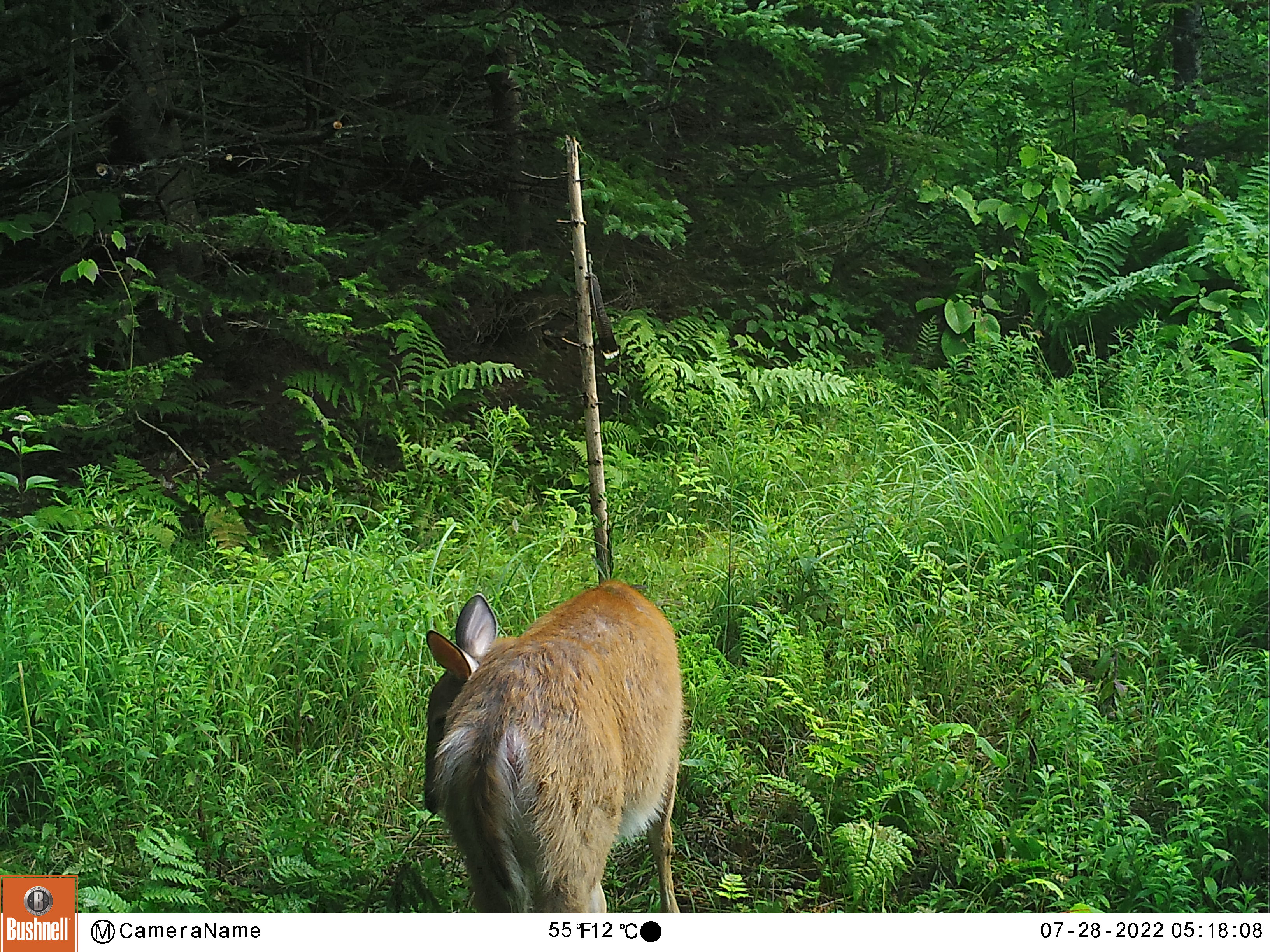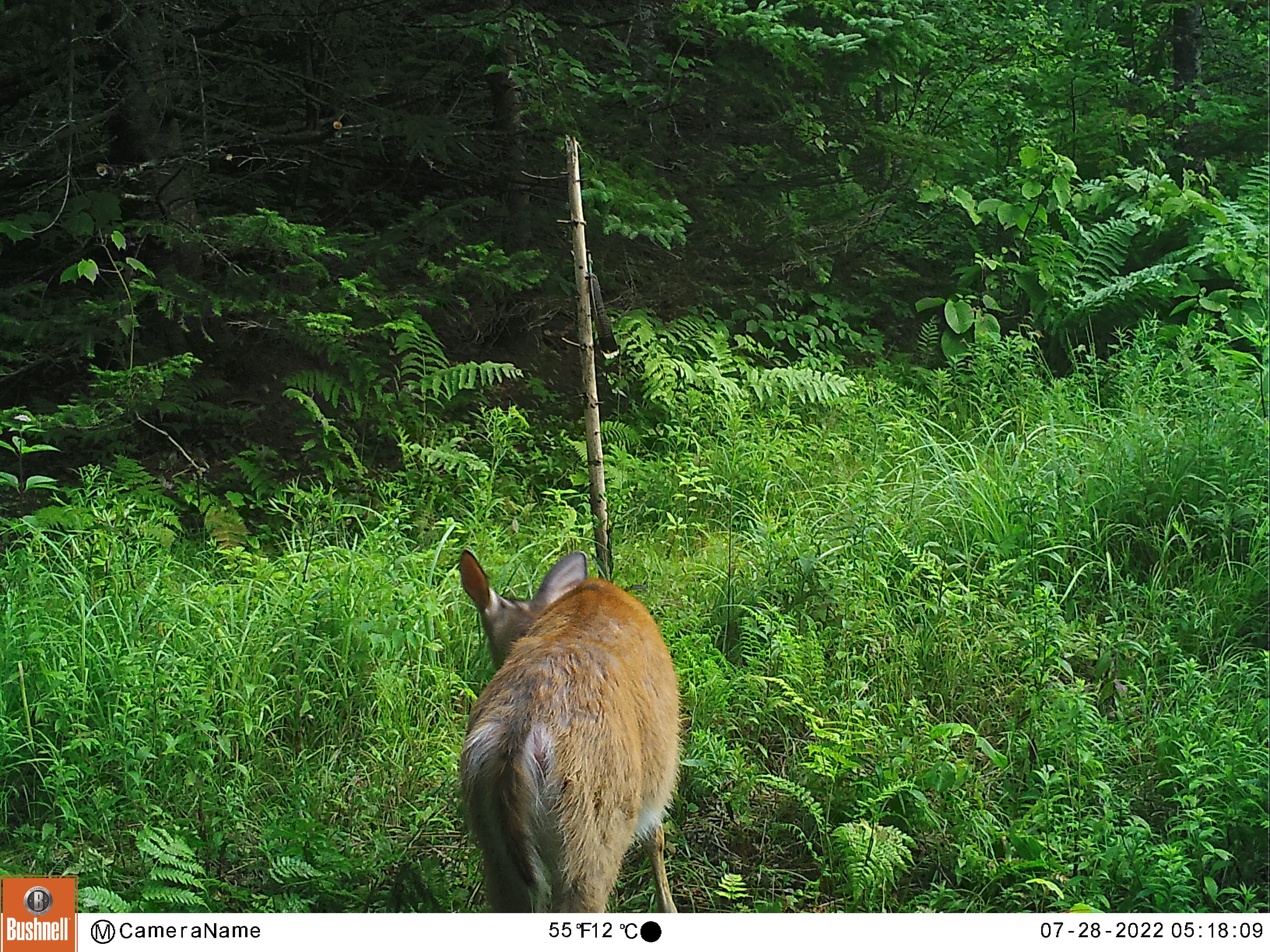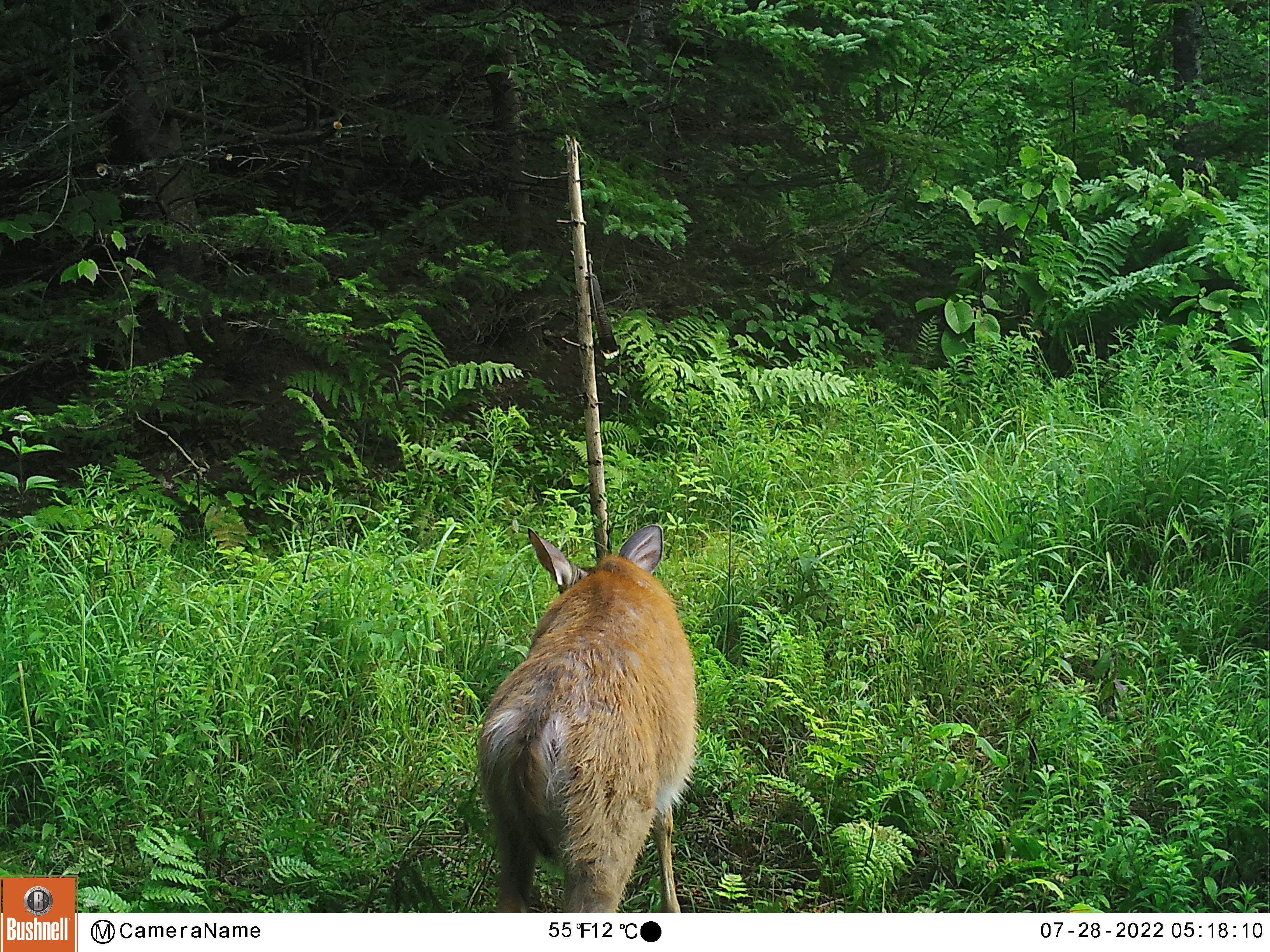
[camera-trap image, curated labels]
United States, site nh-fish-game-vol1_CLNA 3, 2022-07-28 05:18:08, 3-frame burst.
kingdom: Animalia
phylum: Chordata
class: Mammalia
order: Artiodactyla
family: Cervidae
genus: Odocoileus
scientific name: Odocoileus virginianus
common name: white-tailed deer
White-tailed deer (Odocoileus virginianus).